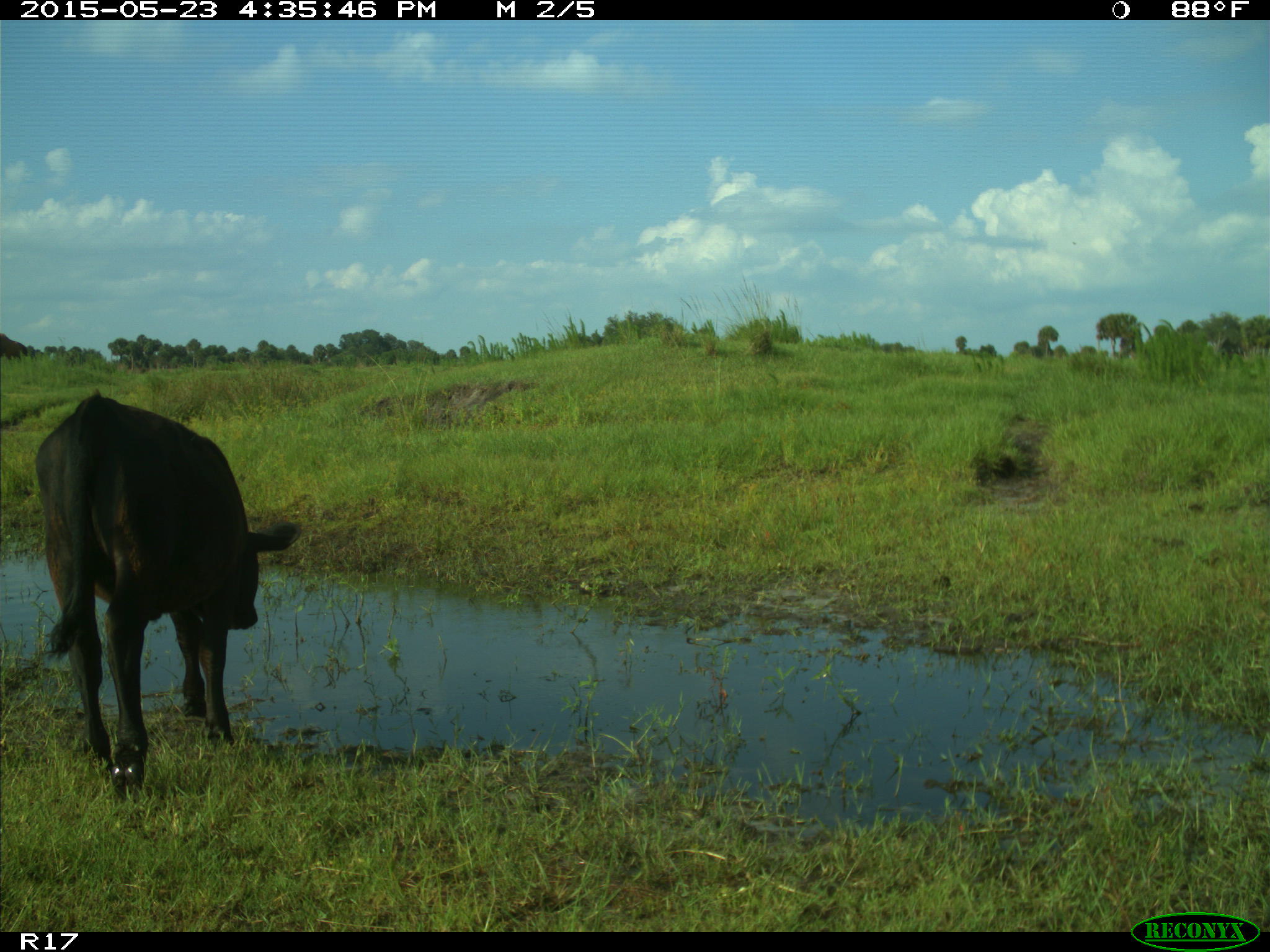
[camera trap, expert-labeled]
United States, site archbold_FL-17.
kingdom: Animalia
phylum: Chordata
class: Mammalia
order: Artiodactyla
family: Bovidae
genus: Bos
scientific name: Bos taurus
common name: domestic cow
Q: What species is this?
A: Bos taurus (domestic cow).